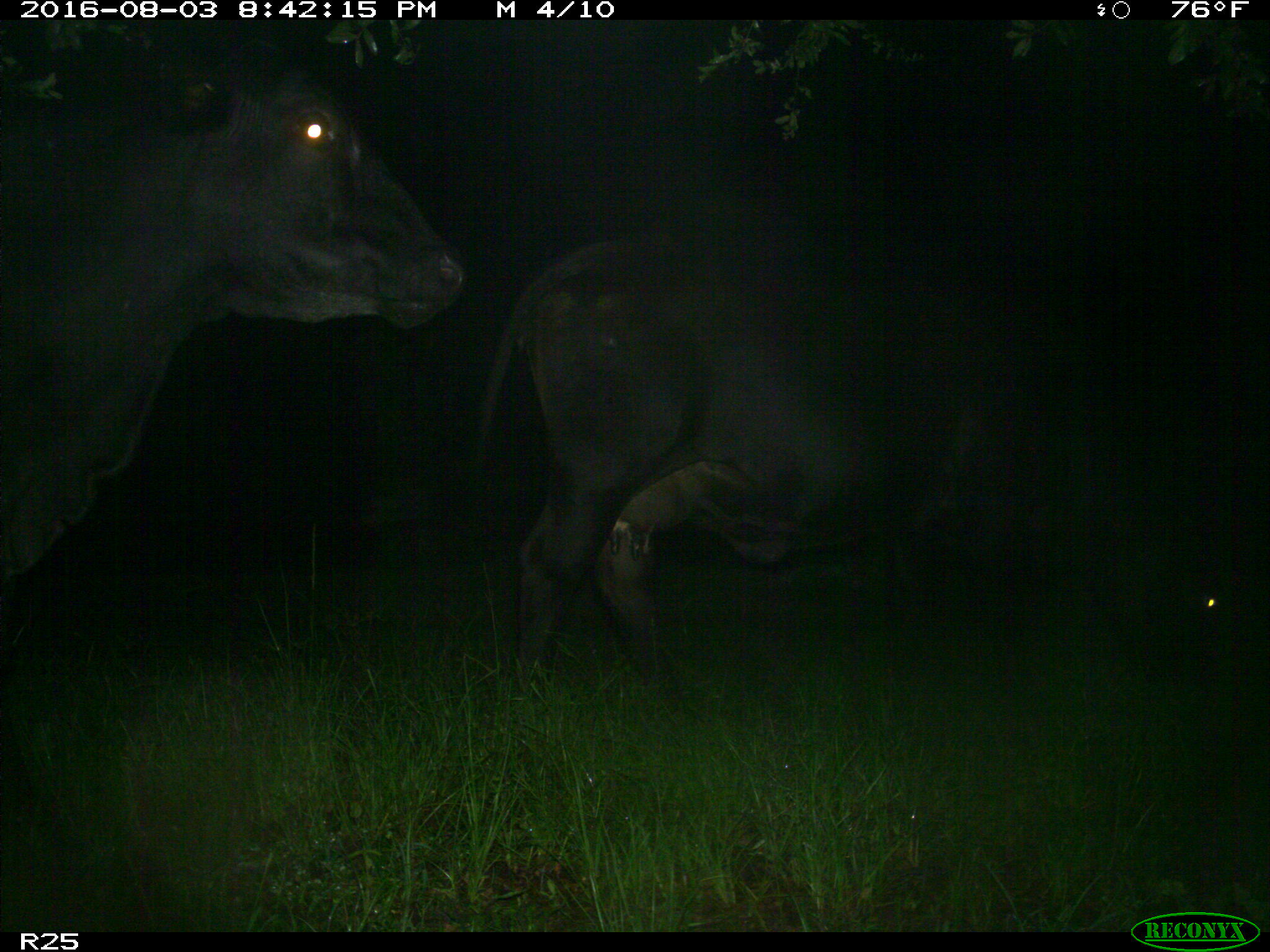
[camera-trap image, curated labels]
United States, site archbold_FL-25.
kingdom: Animalia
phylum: Chordata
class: Mammalia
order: Artiodactyla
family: Bovidae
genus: Bos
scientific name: Bos taurus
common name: domestic cow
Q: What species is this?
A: Bos taurus (domestic cow).